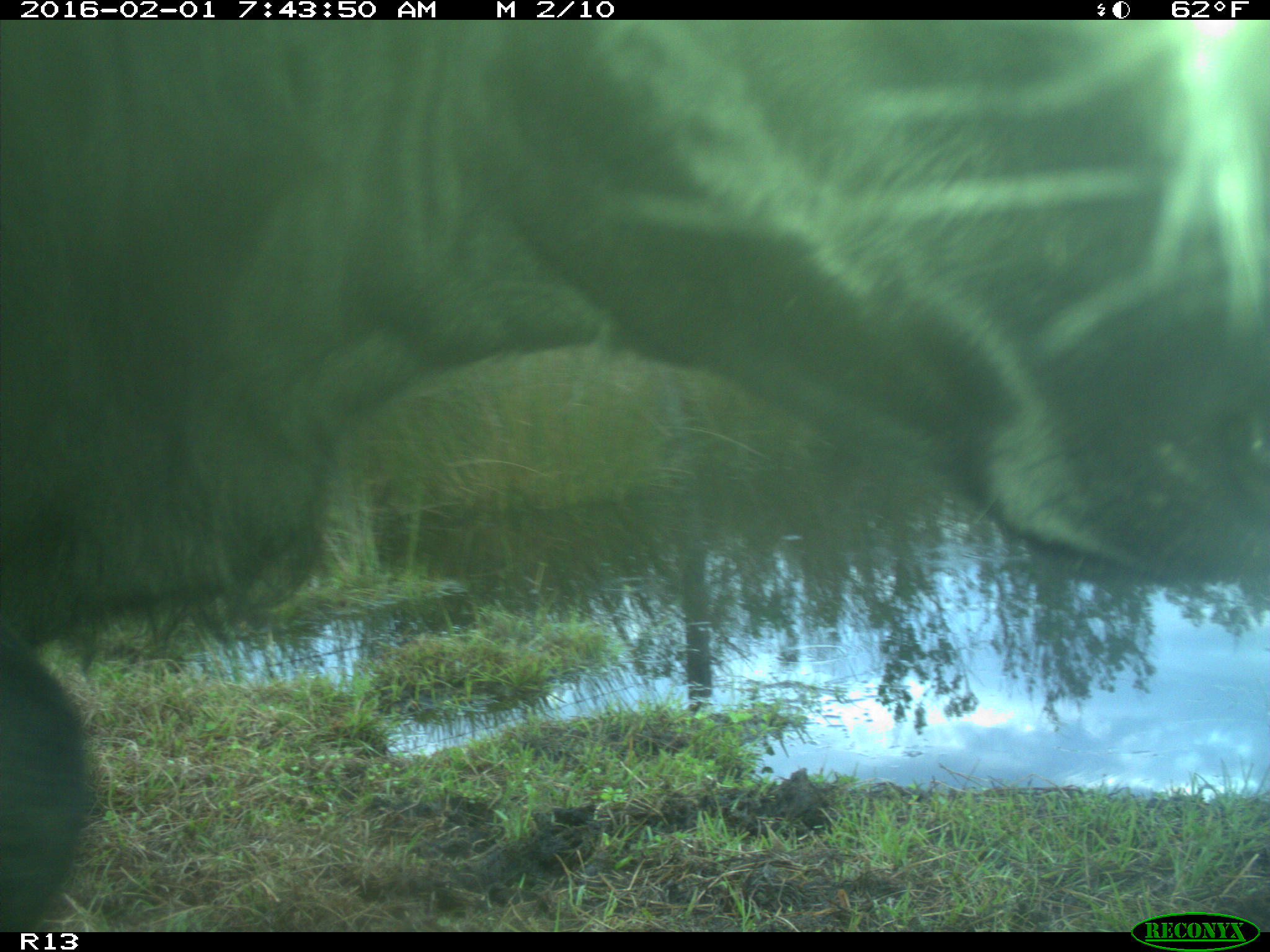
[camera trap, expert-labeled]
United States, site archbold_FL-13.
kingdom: Animalia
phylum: Chordata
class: Mammalia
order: Artiodactyla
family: Bovidae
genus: Bos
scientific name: Bos taurus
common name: domestic cow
Bos taurus (domestic cow).